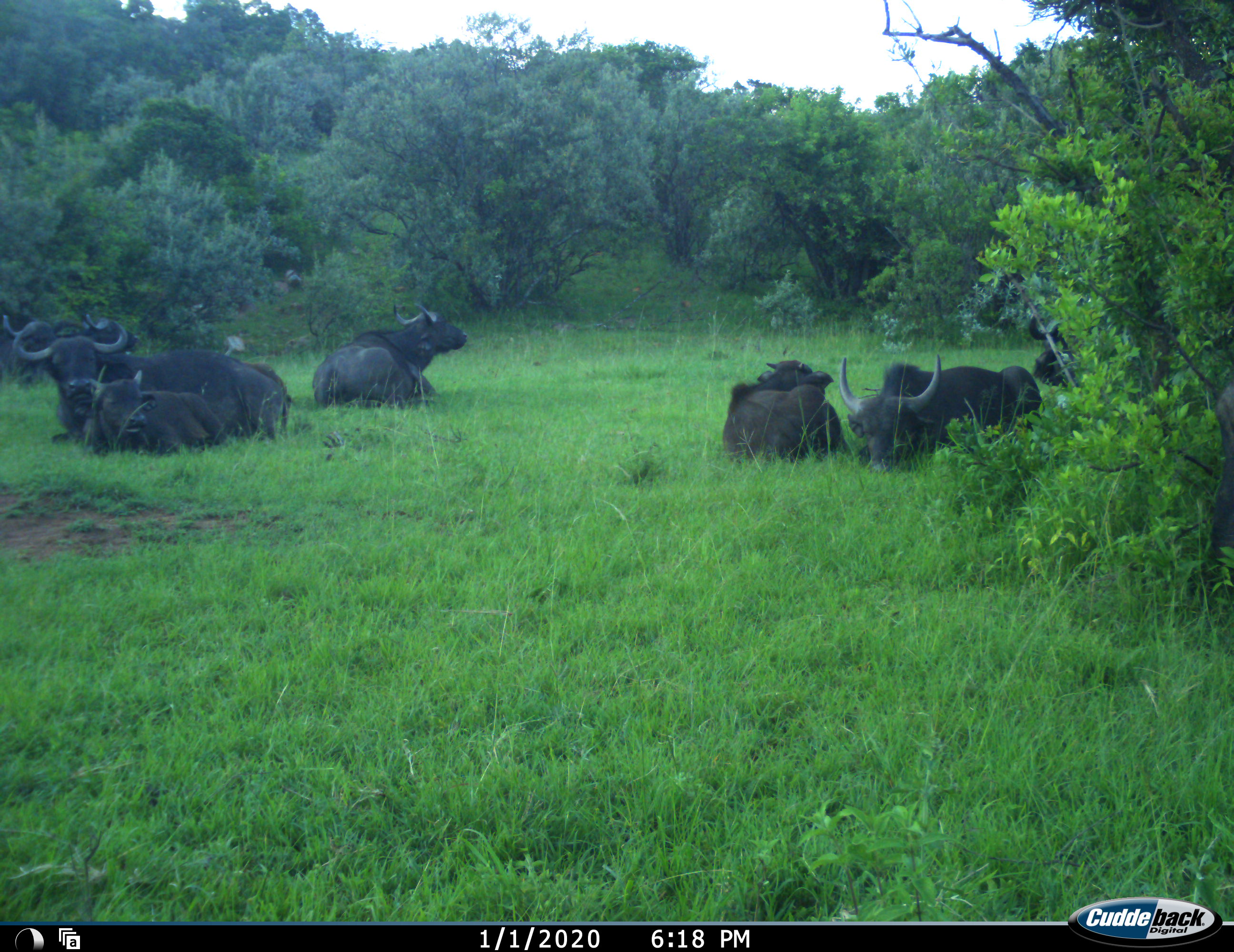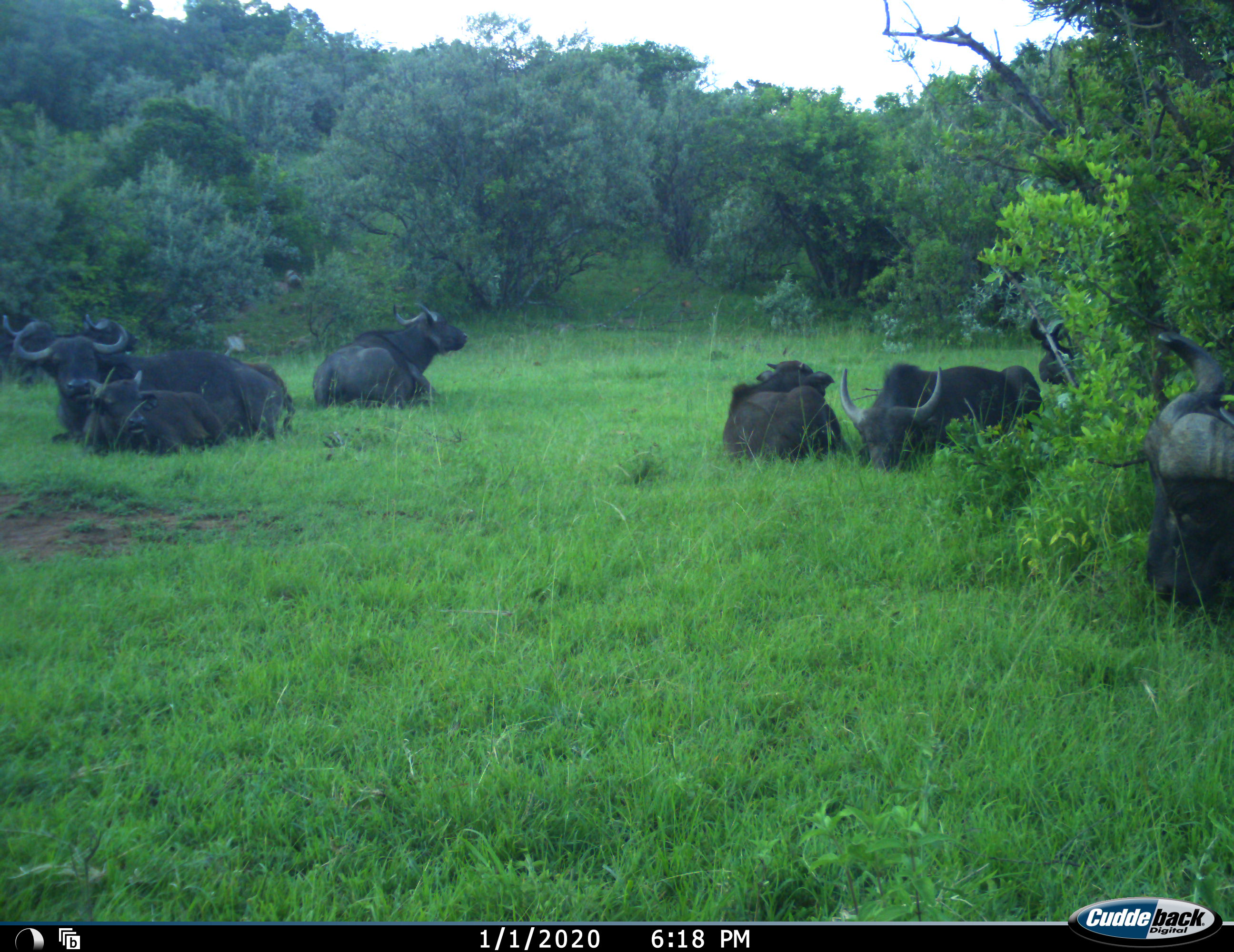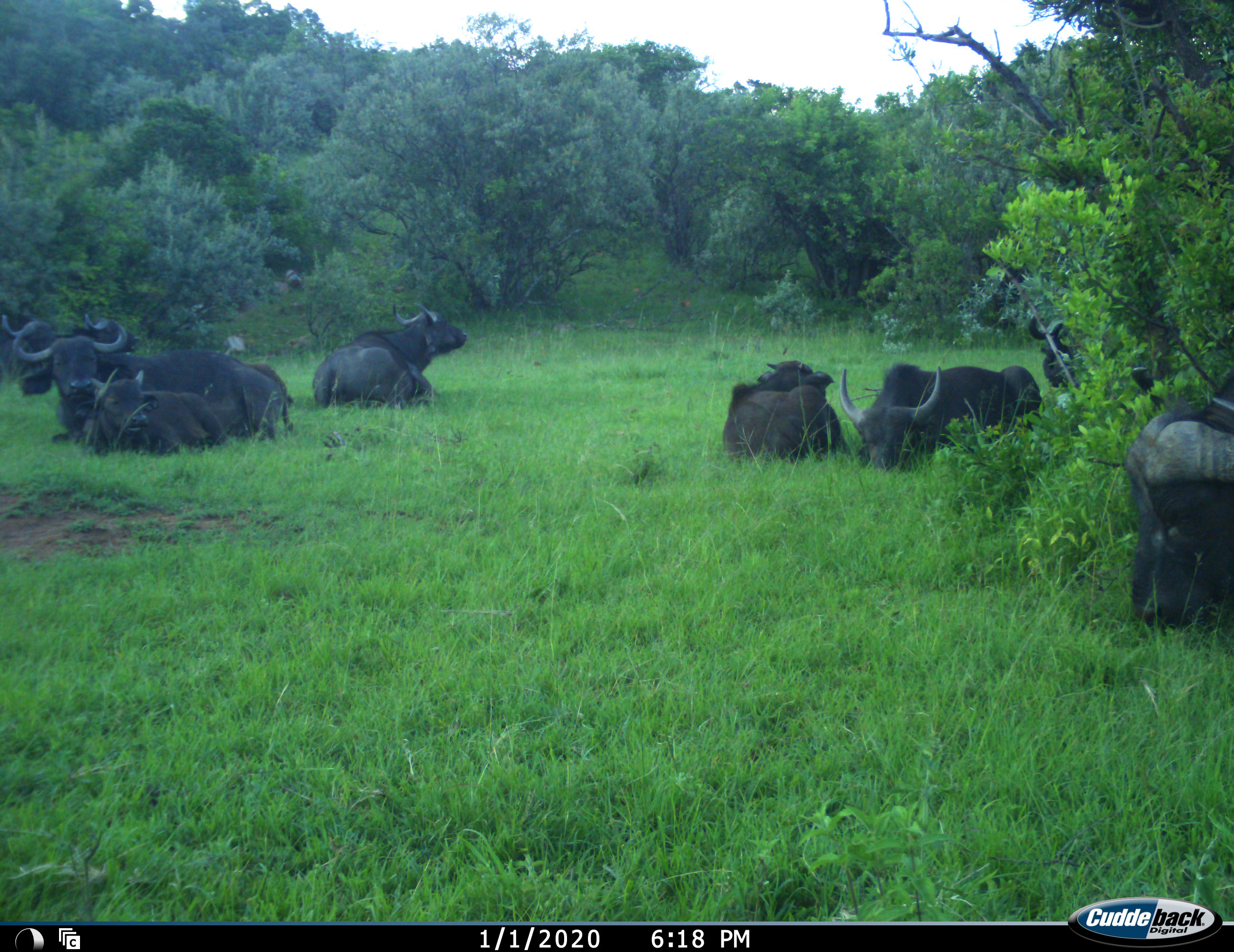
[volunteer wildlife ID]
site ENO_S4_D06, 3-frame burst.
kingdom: Animalia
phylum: Chordata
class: Mammalia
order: Artiodactyla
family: Bovidae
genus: Syncerus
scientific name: Syncerus caffer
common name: african buffalo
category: buffalo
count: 7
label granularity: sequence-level